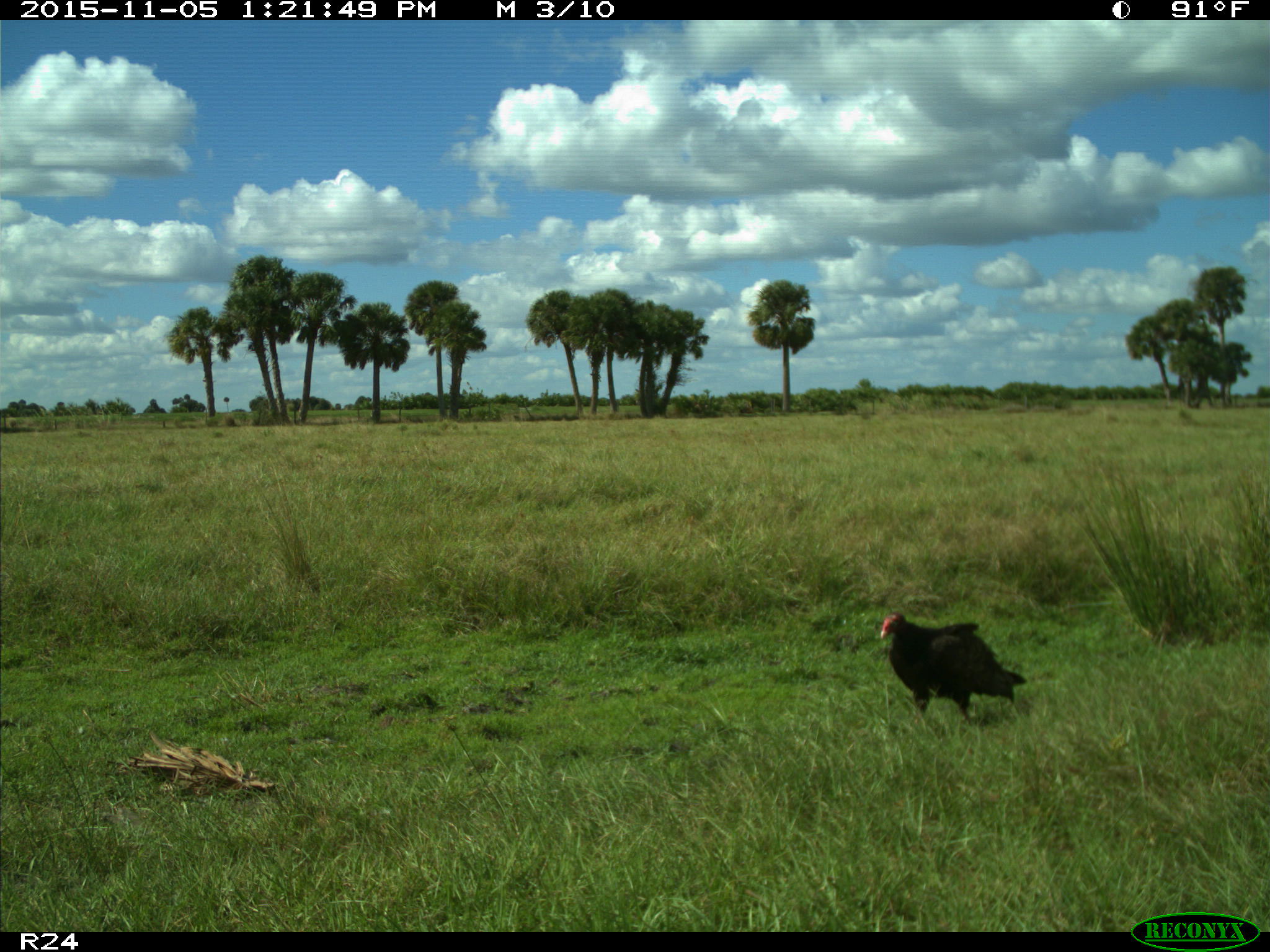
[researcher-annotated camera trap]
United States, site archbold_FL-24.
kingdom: Animalia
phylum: Chordata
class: Aves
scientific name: Aves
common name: birds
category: unidentified bird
Unidentified bird (birds) (Aves).